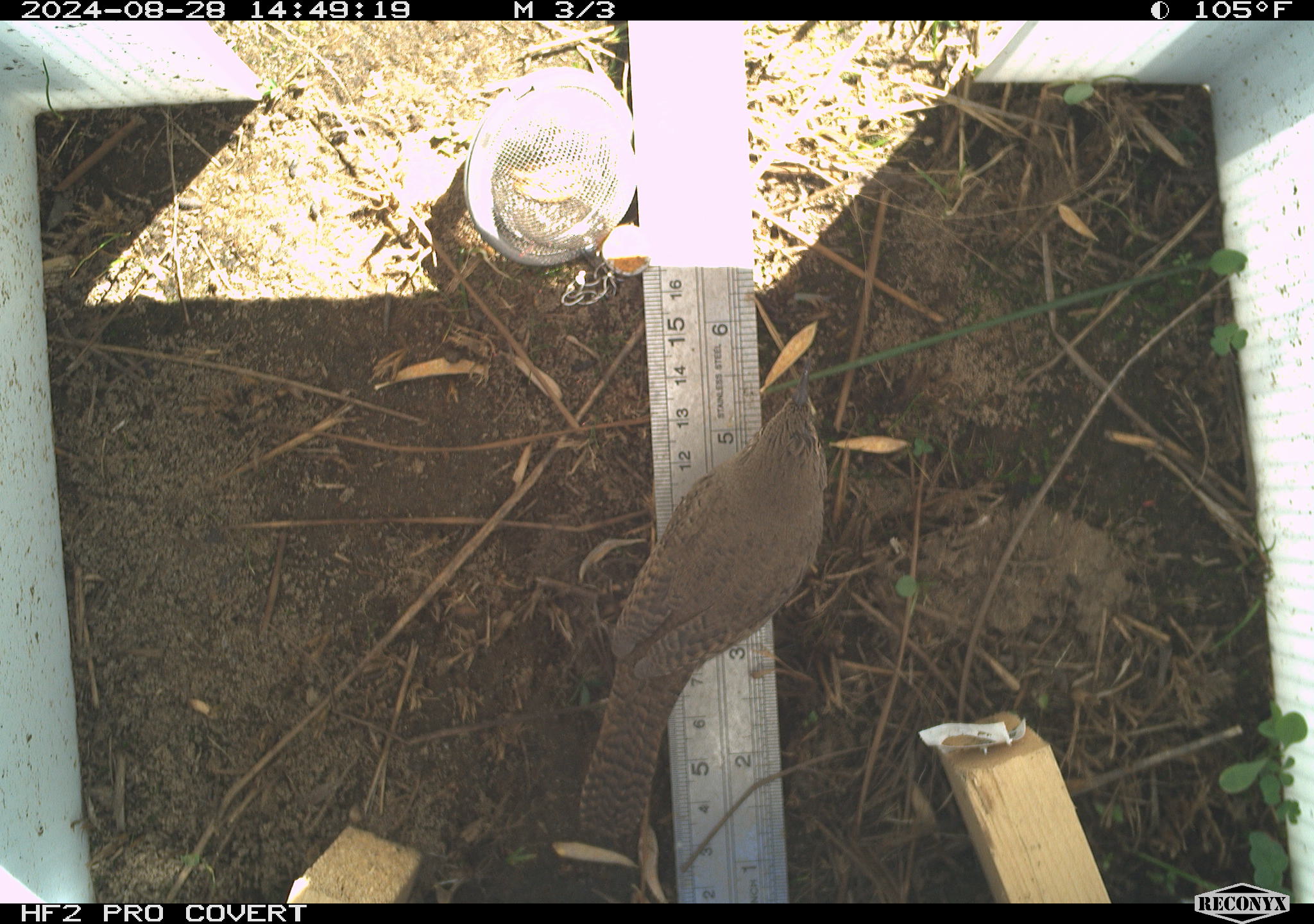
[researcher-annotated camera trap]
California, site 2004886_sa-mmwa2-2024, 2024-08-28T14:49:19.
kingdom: Animalia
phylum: Chordata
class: Aves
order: Passeriformes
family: Troglodytidae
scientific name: Troglodytidae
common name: wren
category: troglodytidae family